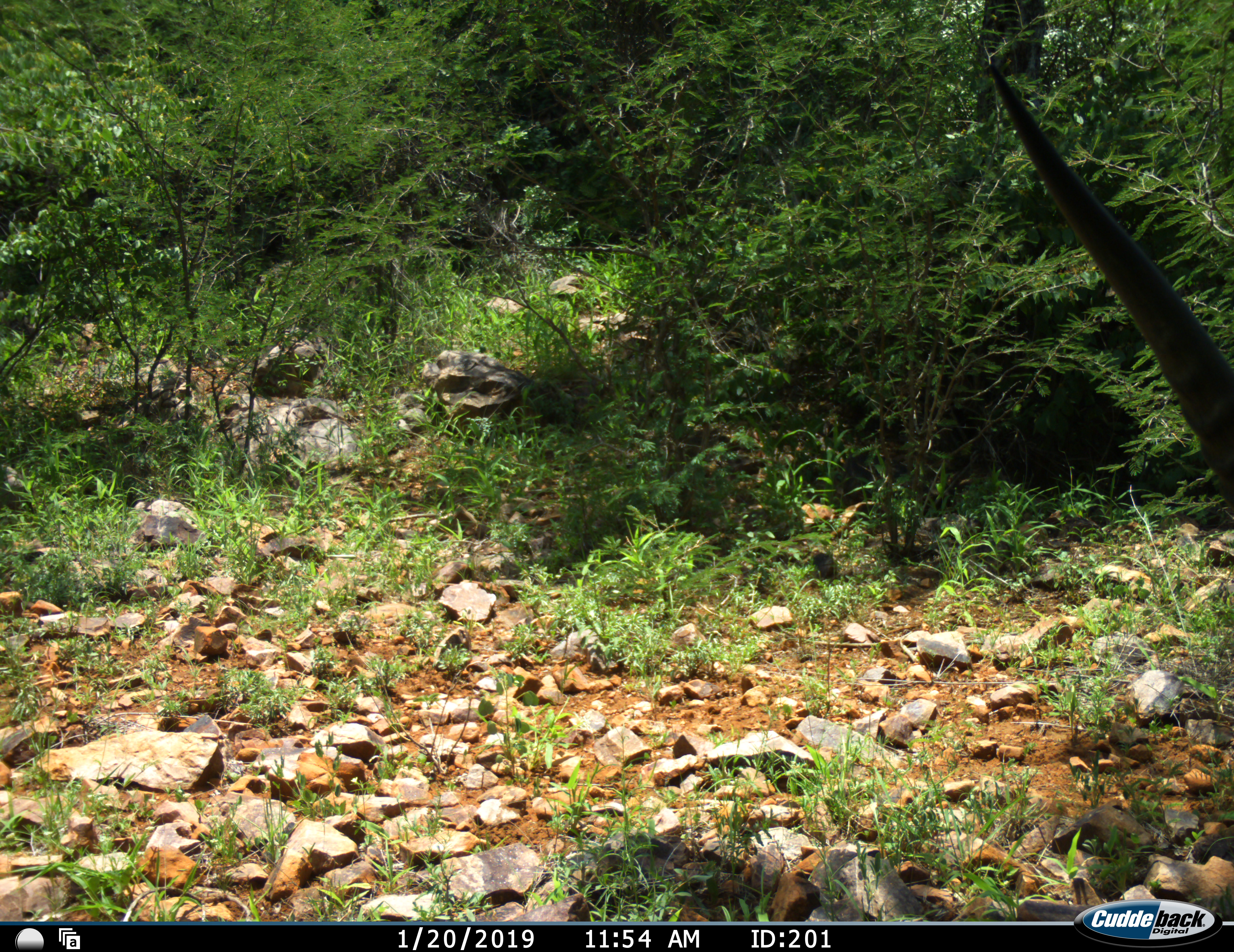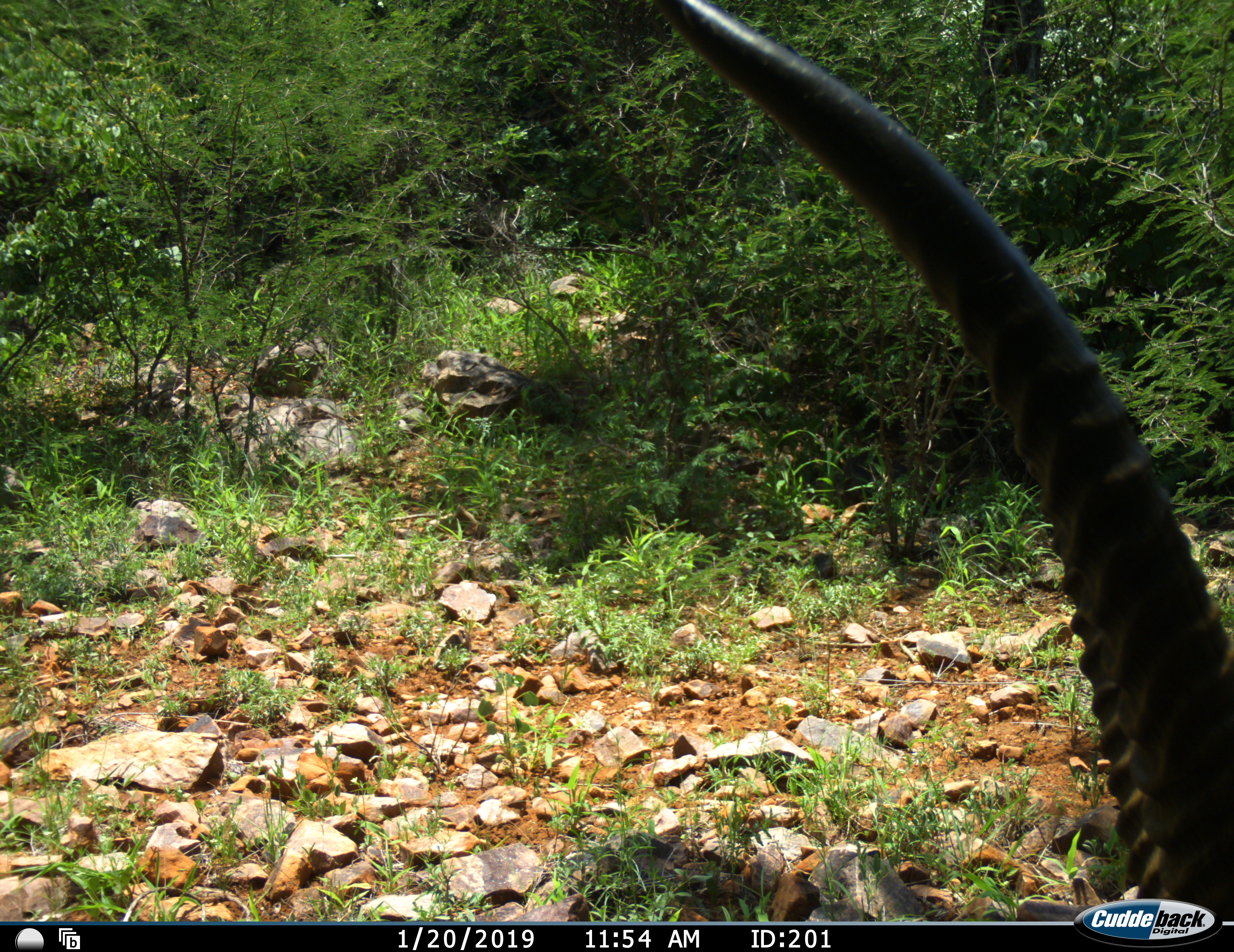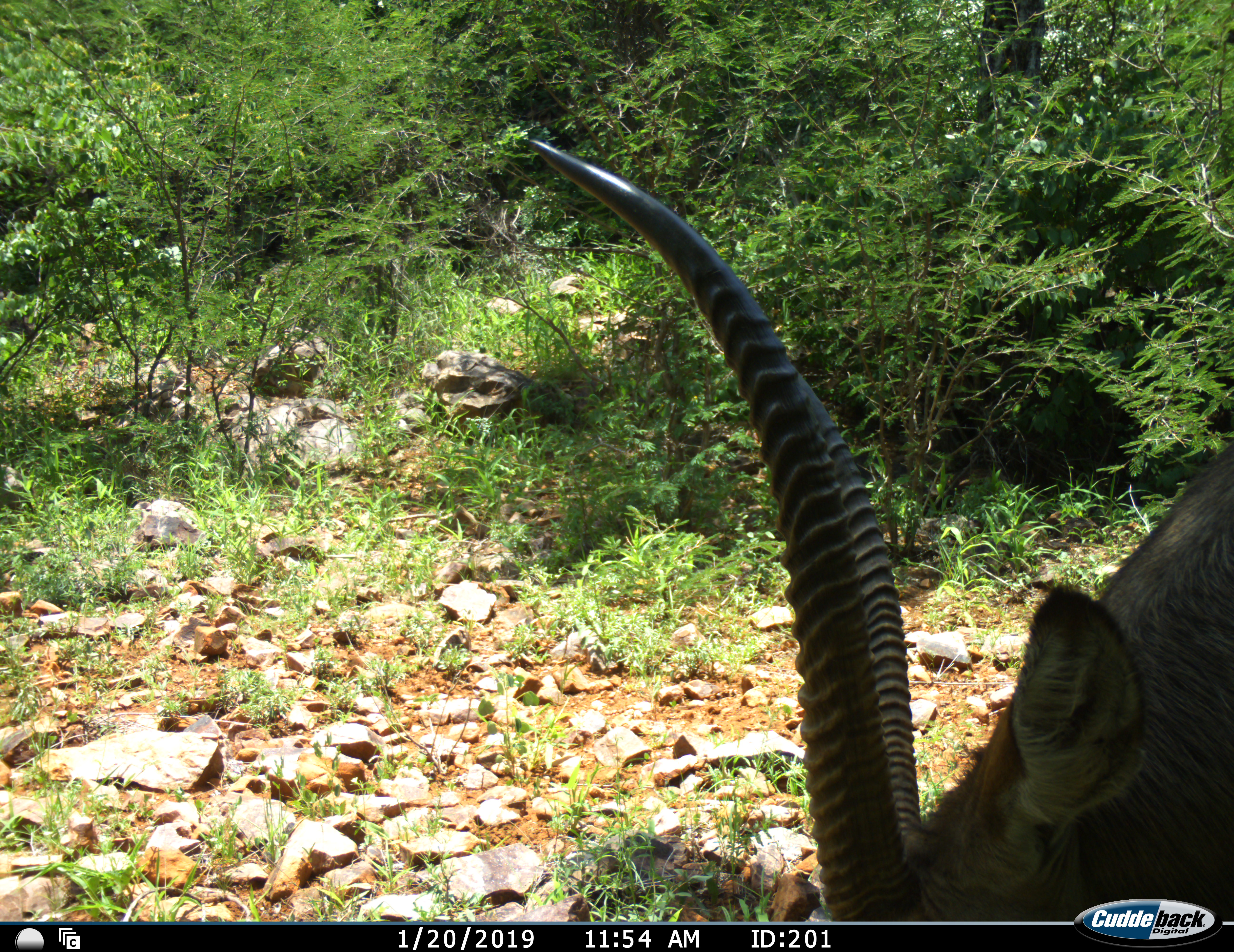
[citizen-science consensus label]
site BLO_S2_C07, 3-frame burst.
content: unidentified animal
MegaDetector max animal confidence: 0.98